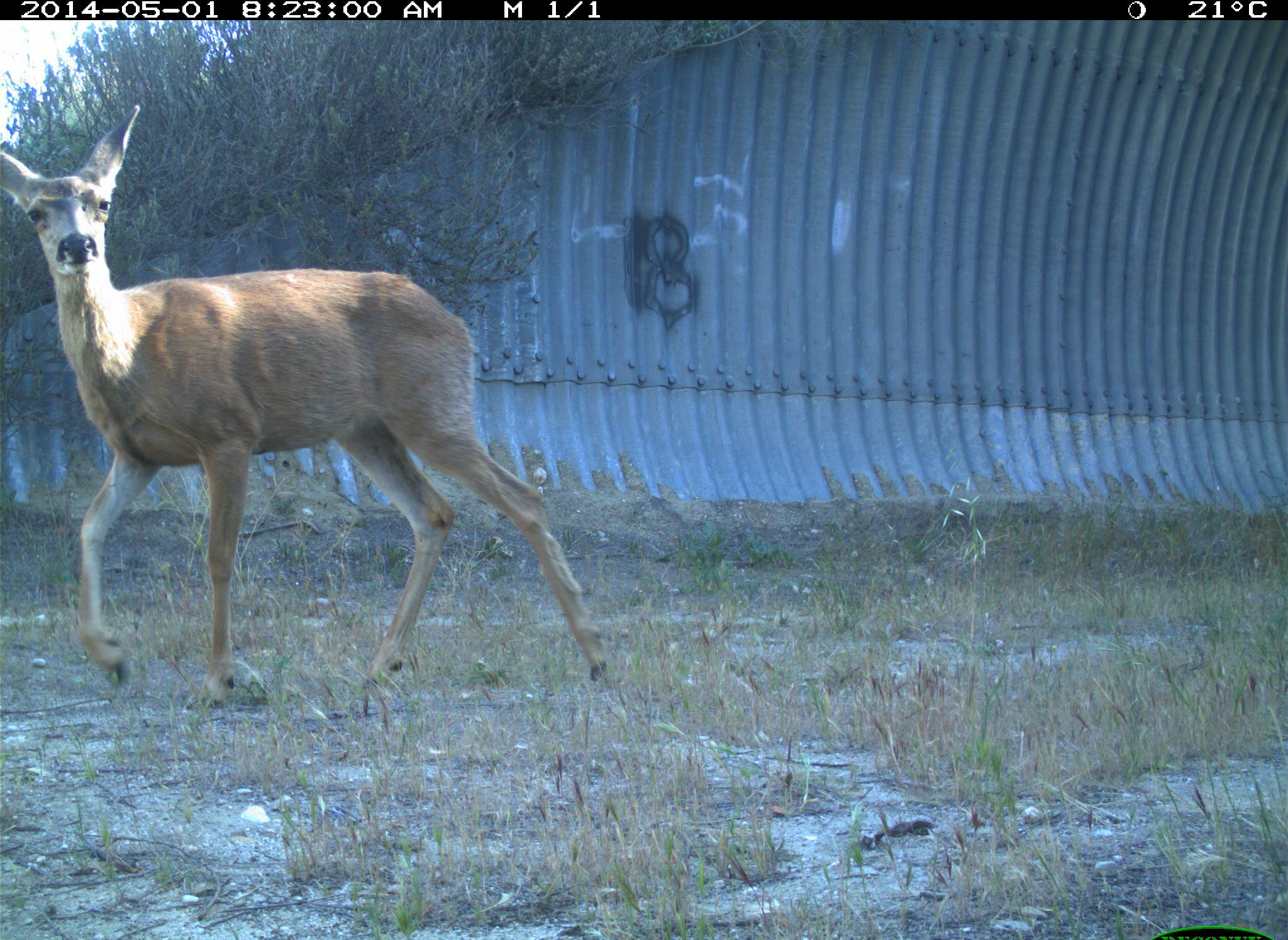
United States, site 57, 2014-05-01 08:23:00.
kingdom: Animalia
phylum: Chordata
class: Mammalia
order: Artiodactyla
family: Cervidae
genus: Odocoileus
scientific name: Odocoileus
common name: deer